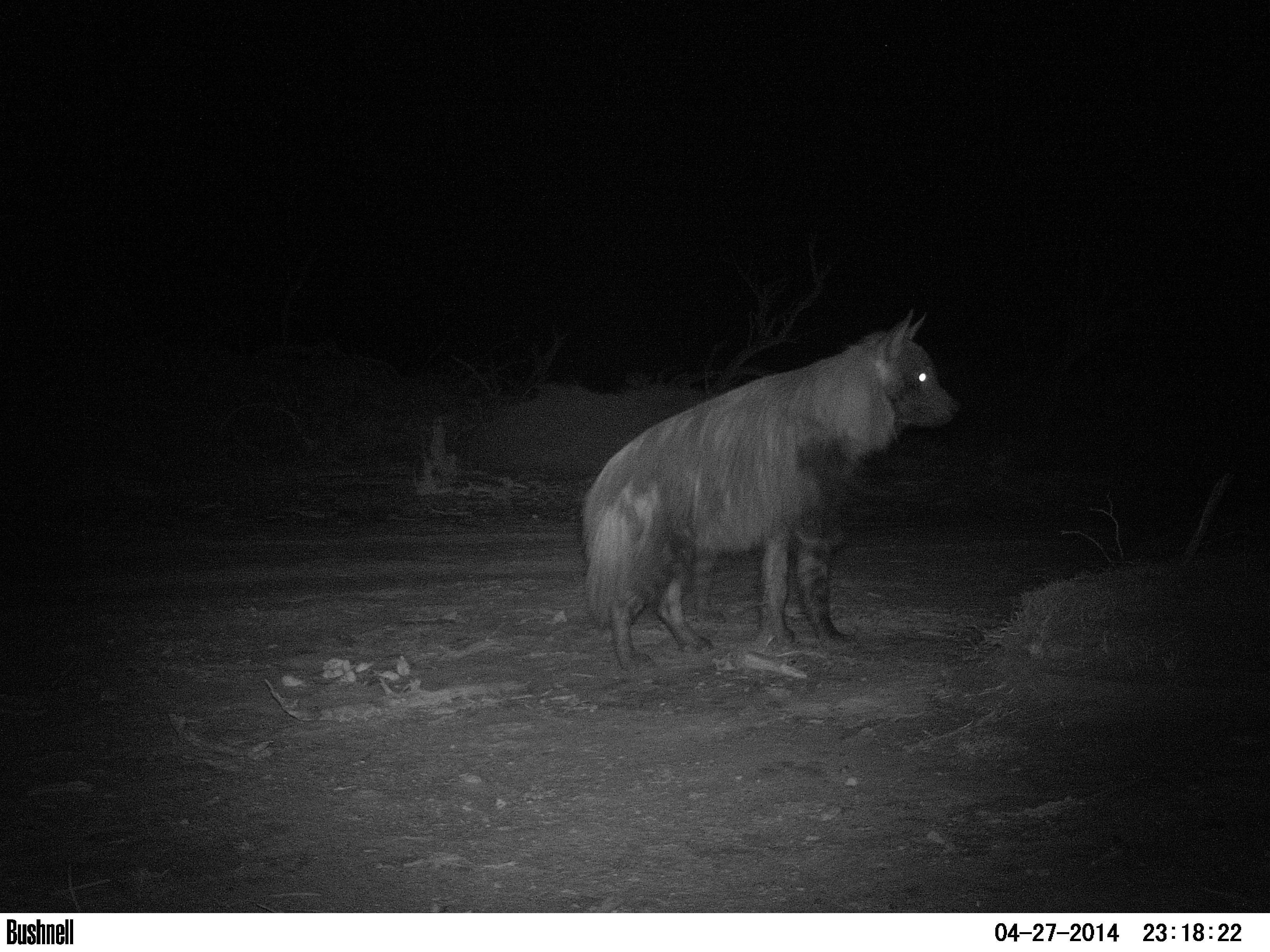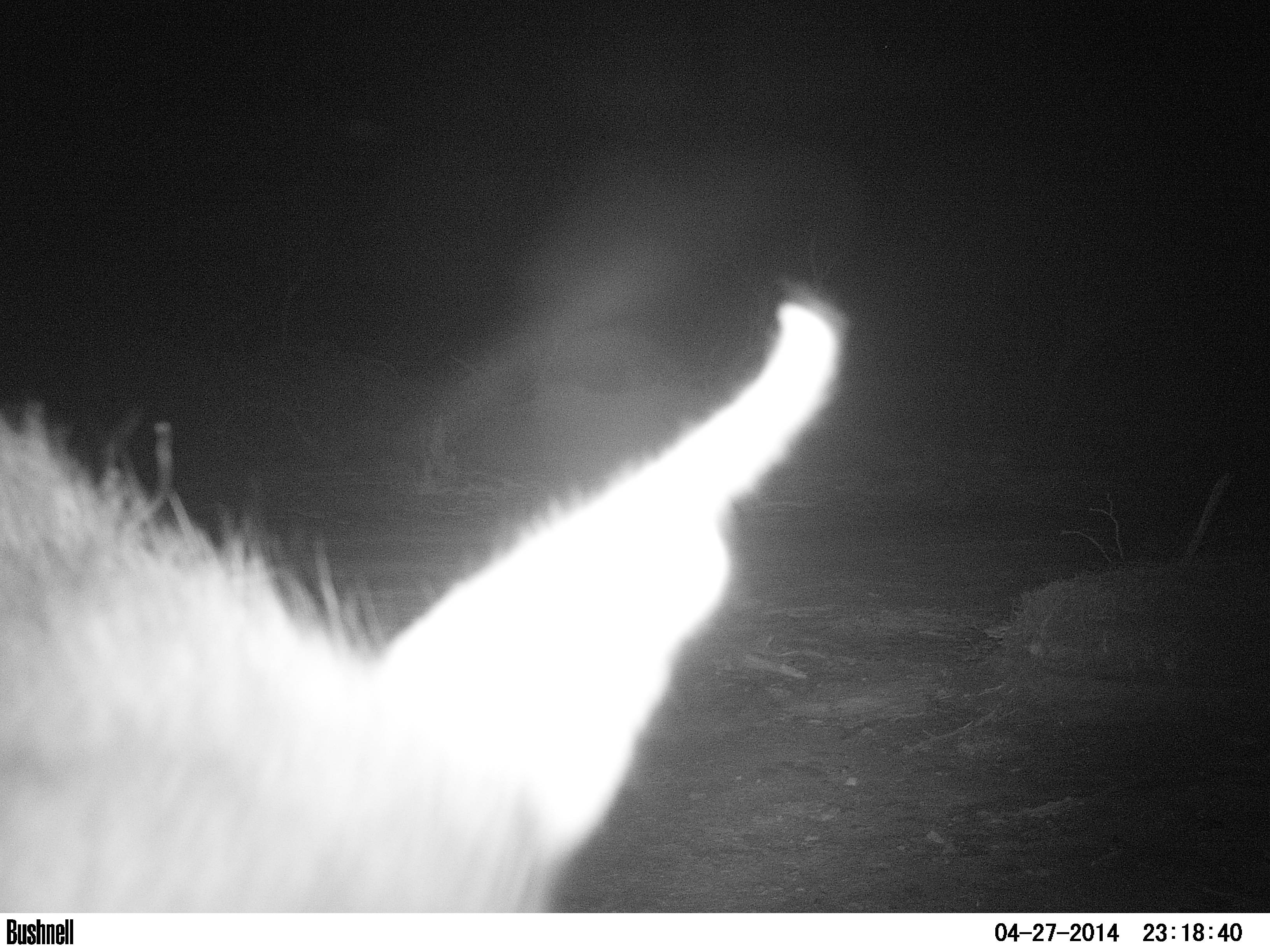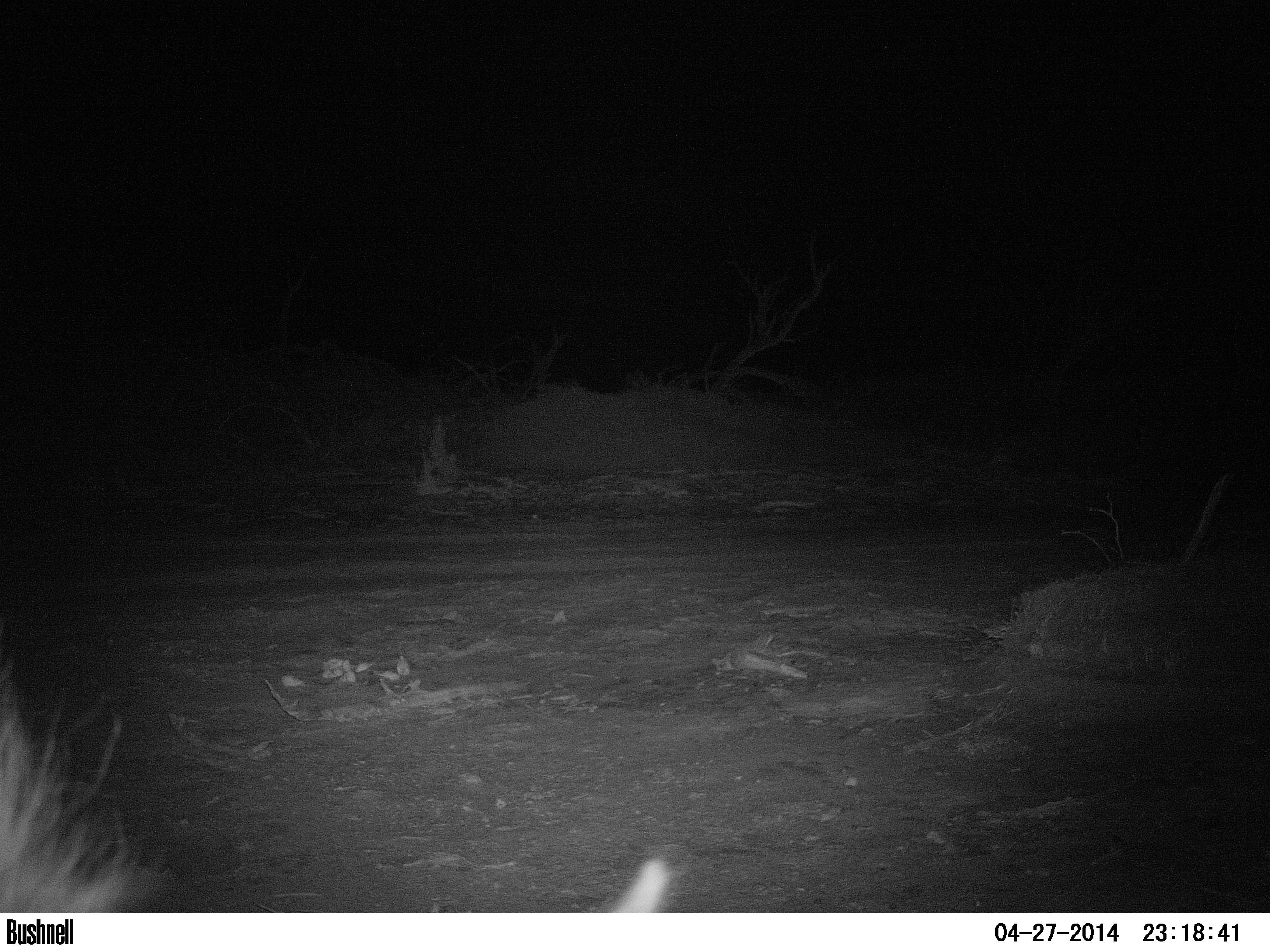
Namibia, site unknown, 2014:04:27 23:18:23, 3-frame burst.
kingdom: Animalia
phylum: Chordata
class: Mammalia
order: Carnivora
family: Hyaenidae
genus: Parahyaena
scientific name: Parahyaena brunnea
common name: brown hyena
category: hyaena brunnea